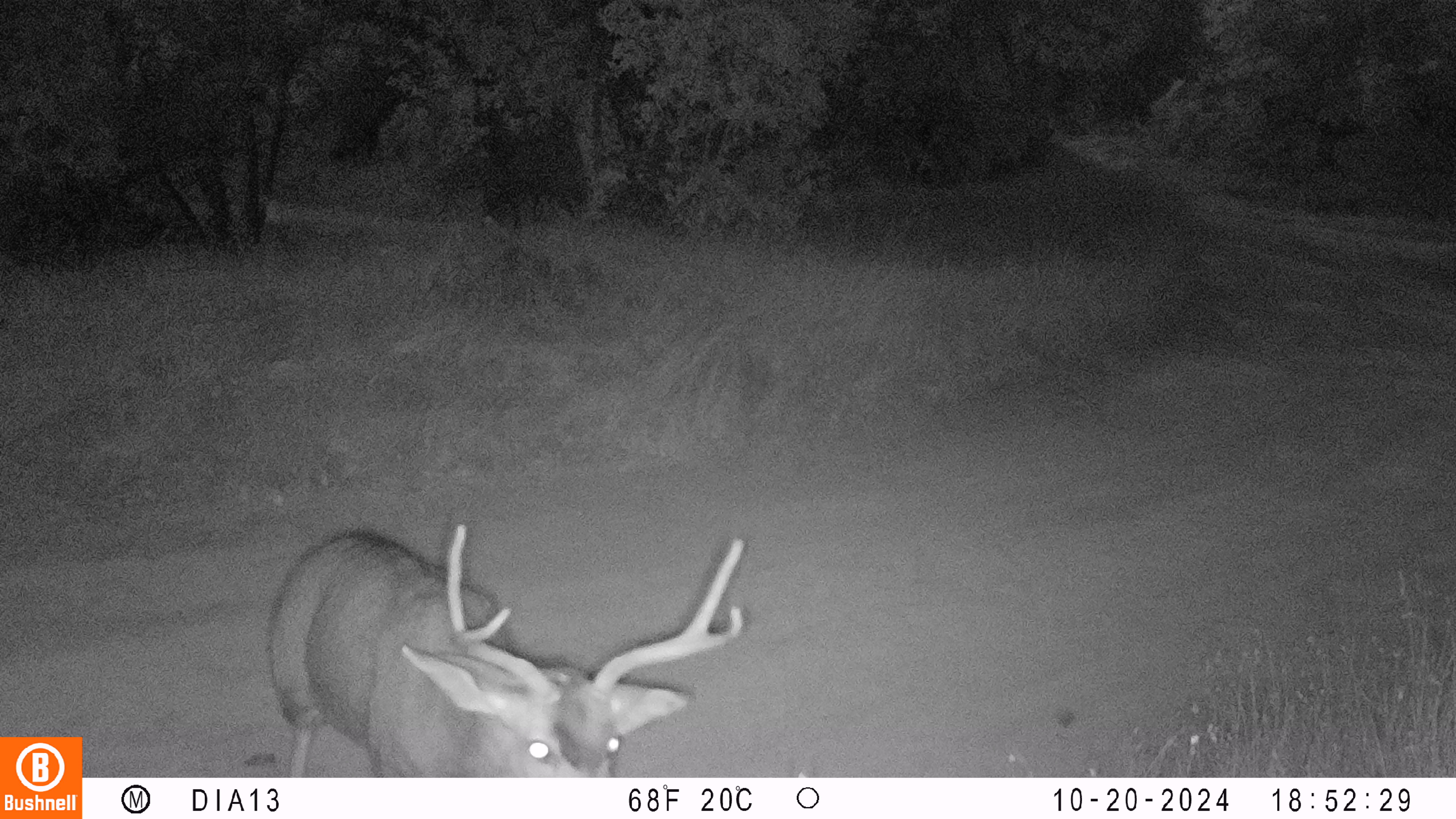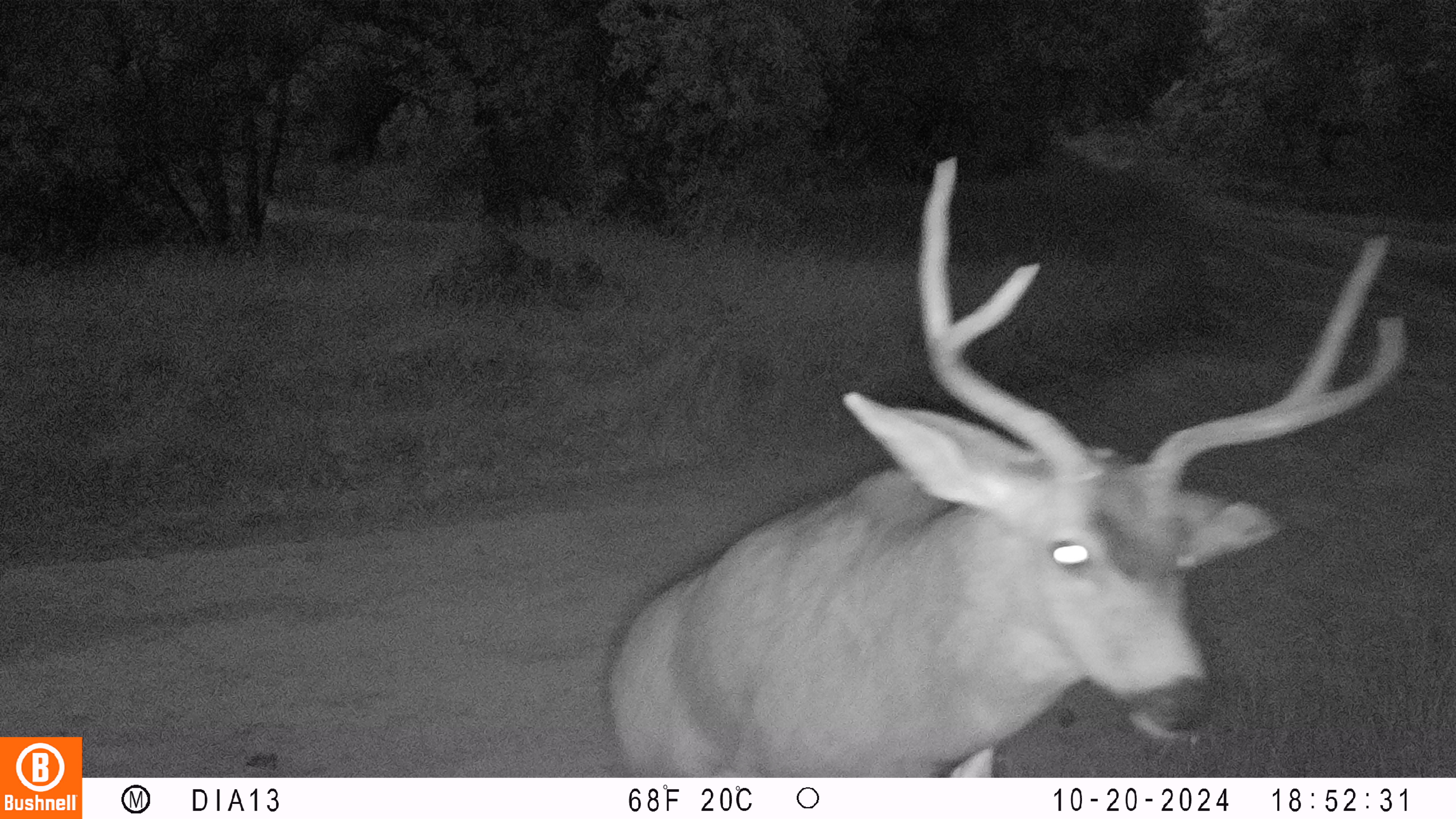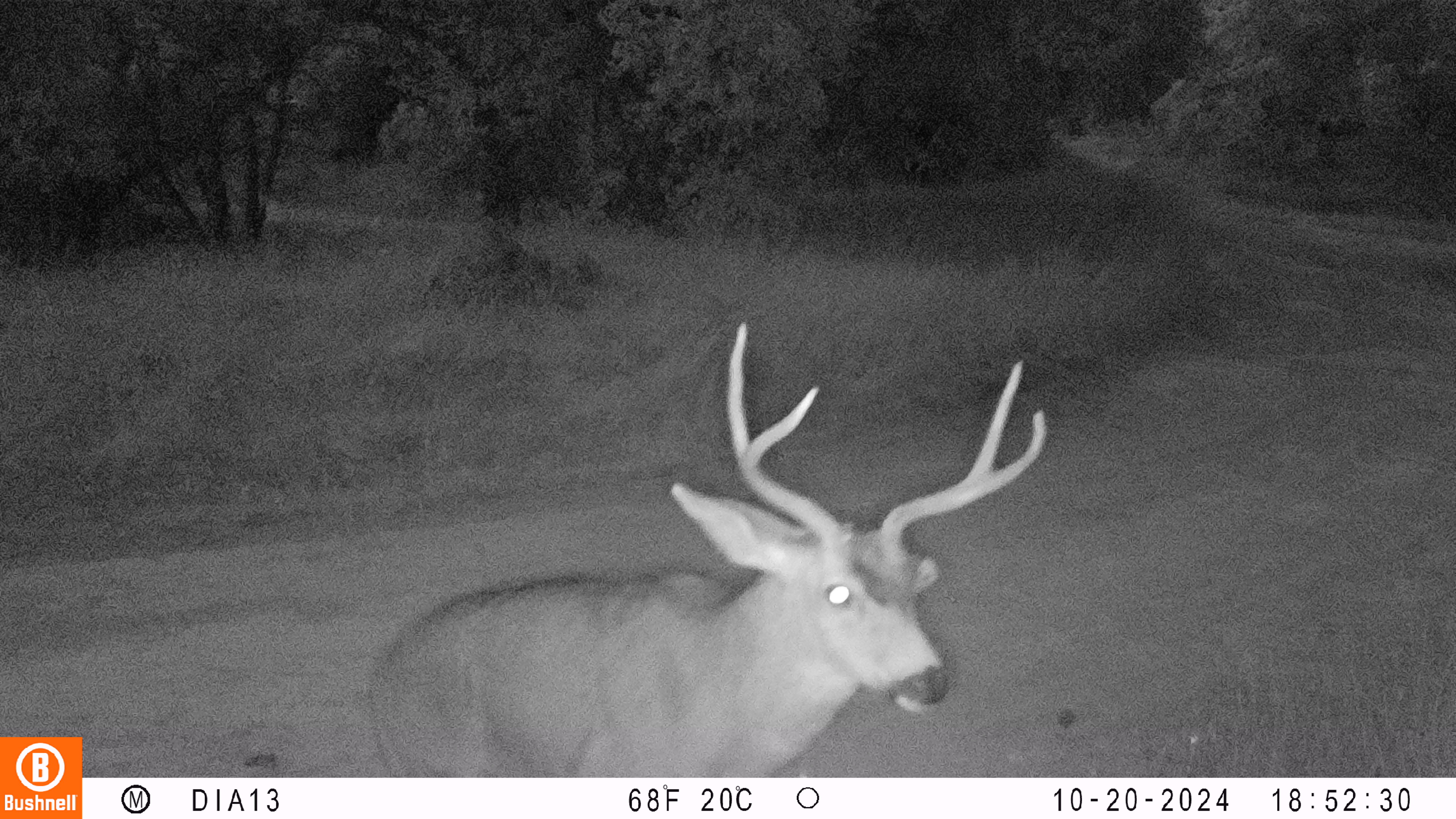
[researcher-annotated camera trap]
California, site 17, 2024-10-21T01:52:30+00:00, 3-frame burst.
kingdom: Animalia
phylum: Chordata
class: Mammalia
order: Artiodactyla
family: Cervidae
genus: Odocoileus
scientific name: Odocoileus hemionus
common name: mule deer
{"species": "mule deer (Odocoileus hemionus)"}